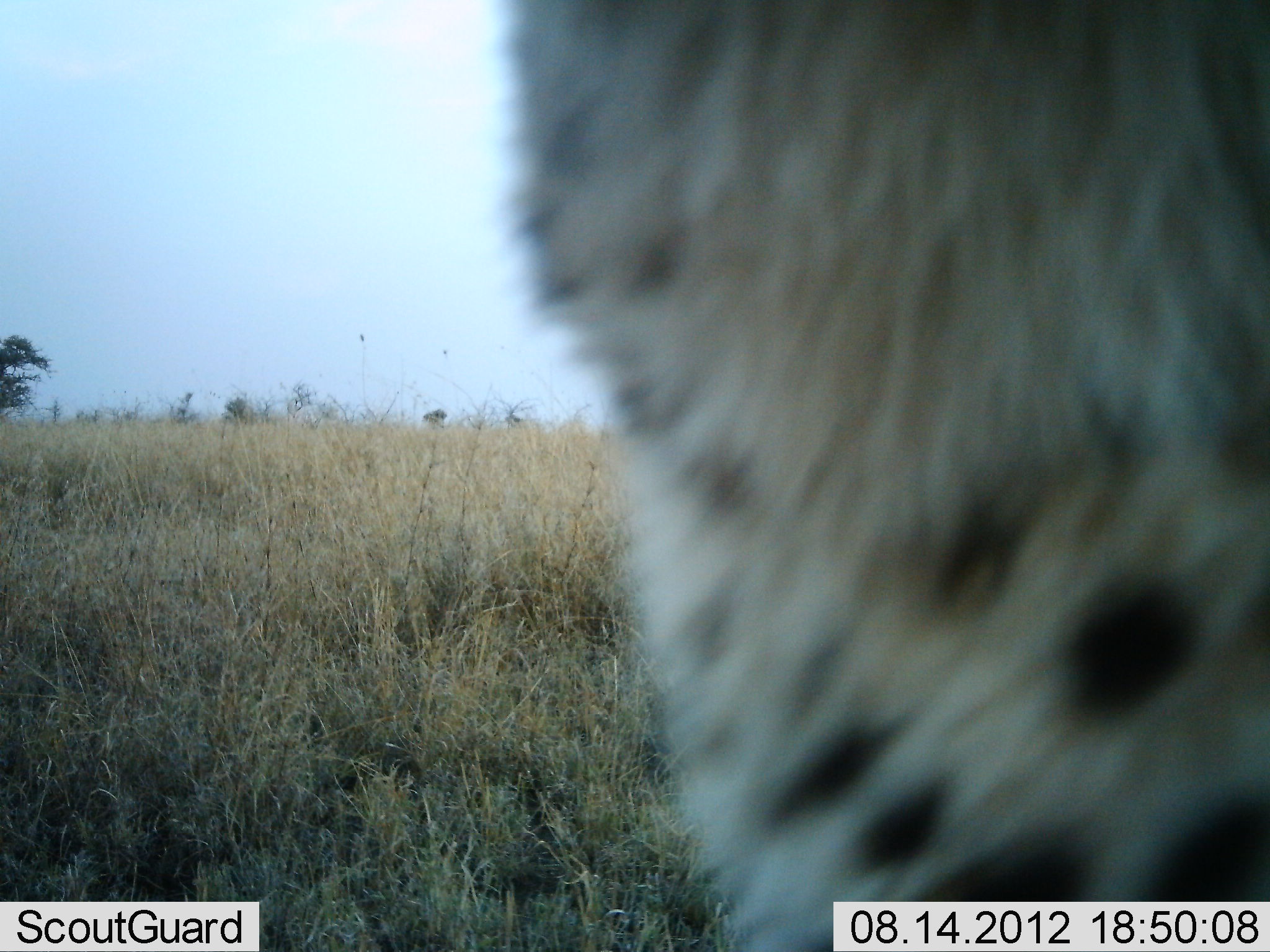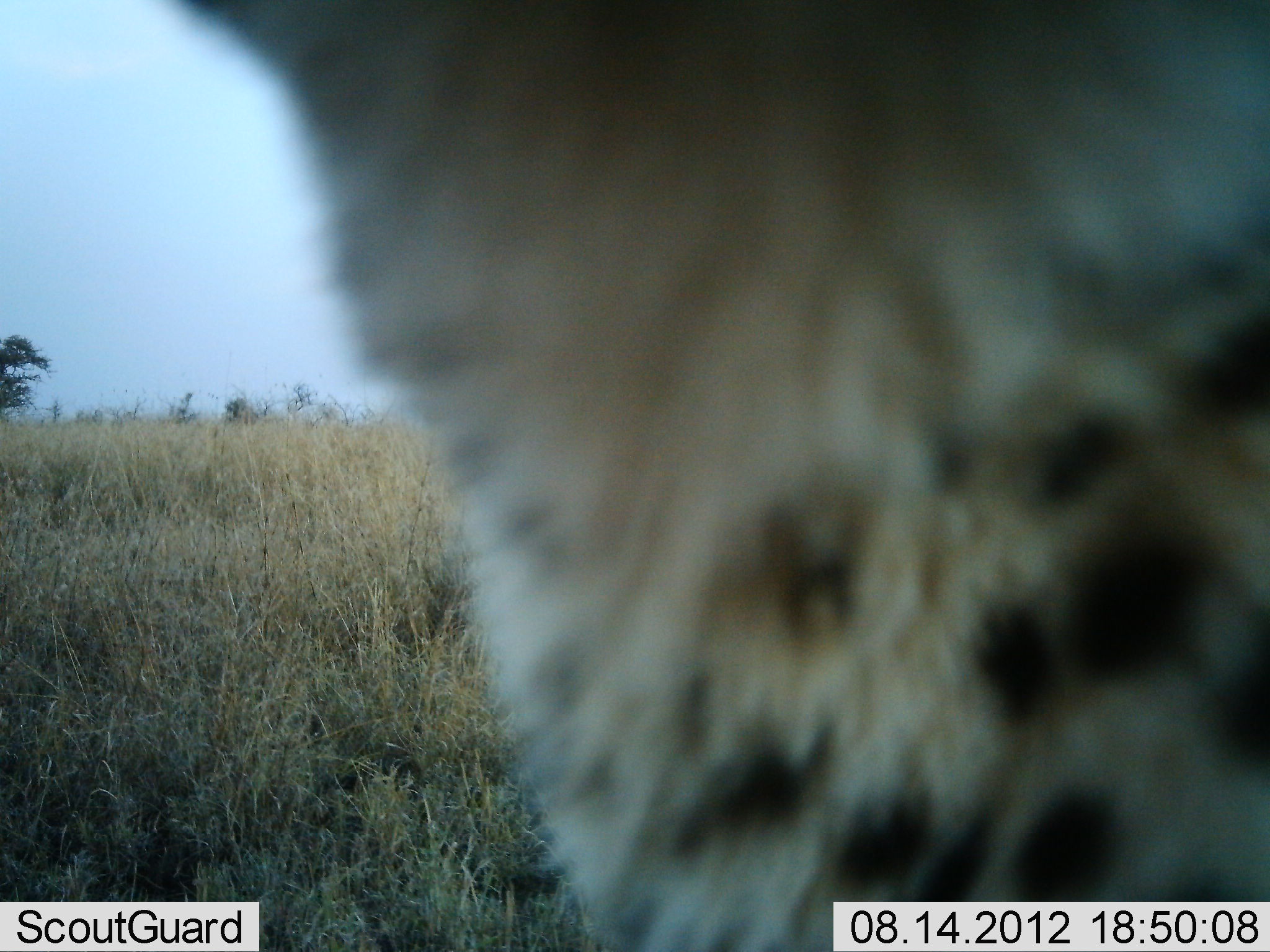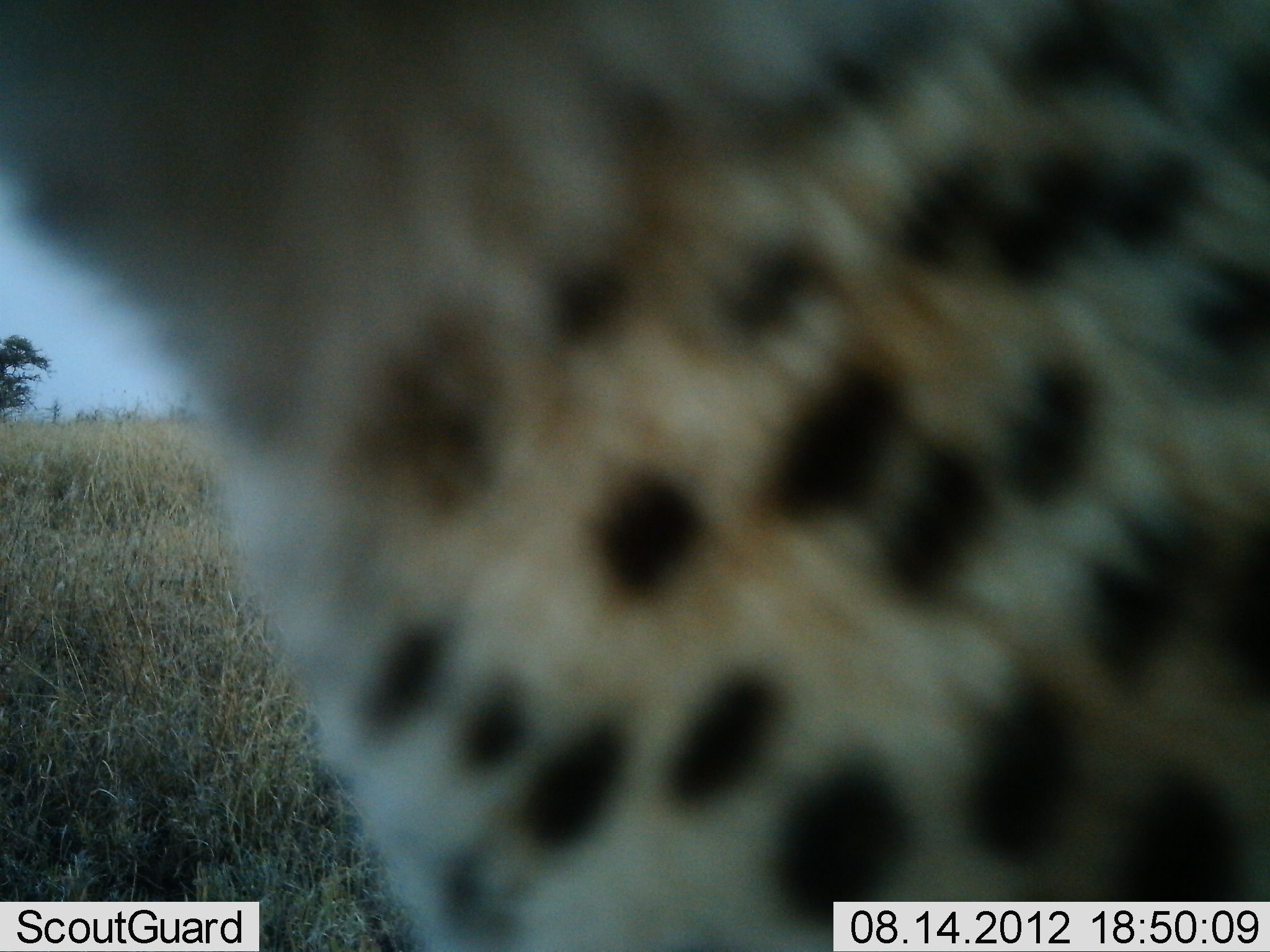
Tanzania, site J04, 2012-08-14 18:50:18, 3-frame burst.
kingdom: Animalia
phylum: Chordata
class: Mammalia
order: Carnivora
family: Felidae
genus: Acinonyx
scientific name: Acinonyx jubatus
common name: cheetah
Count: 1.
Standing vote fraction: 70%.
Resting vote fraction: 10%.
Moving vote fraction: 30%.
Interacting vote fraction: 0%.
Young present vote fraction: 0%.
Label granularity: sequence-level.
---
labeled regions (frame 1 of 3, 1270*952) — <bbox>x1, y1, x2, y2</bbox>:
animal: <bbox>488, 1, 1270, 952</bbox>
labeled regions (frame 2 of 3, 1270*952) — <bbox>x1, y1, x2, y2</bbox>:
animal: <bbox>169, 1, 1269, 952</bbox>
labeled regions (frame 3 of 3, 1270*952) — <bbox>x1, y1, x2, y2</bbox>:
animal: <bbox>1, 1, 1270, 952</bbox>